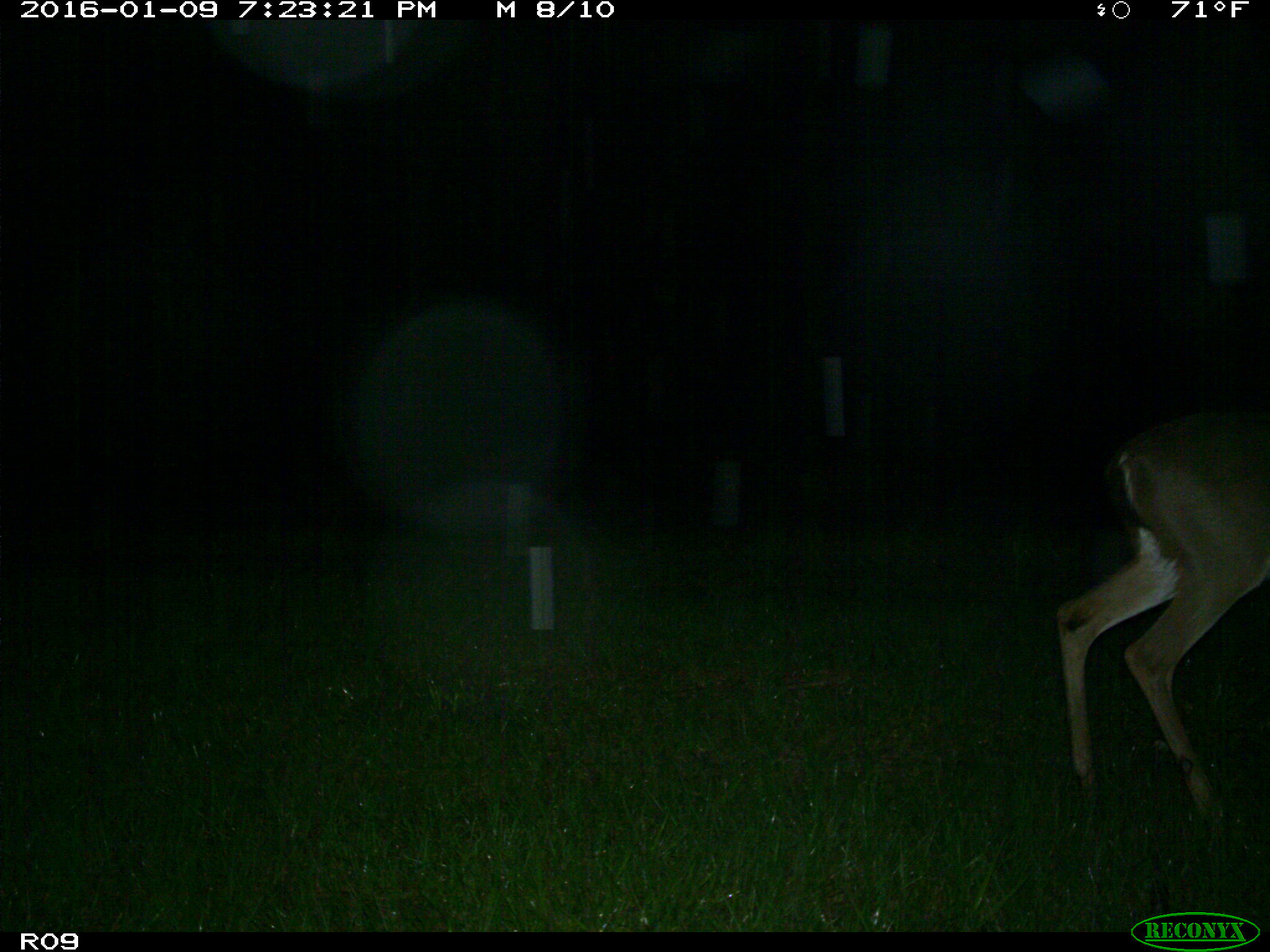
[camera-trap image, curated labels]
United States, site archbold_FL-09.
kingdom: Animalia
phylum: Chordata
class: Mammalia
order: Artiodactyla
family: Cervidae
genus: Odocoileus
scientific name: Odocoileus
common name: deer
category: unidentified deer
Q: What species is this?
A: Unidentified deer (deer) (Odocoileus).